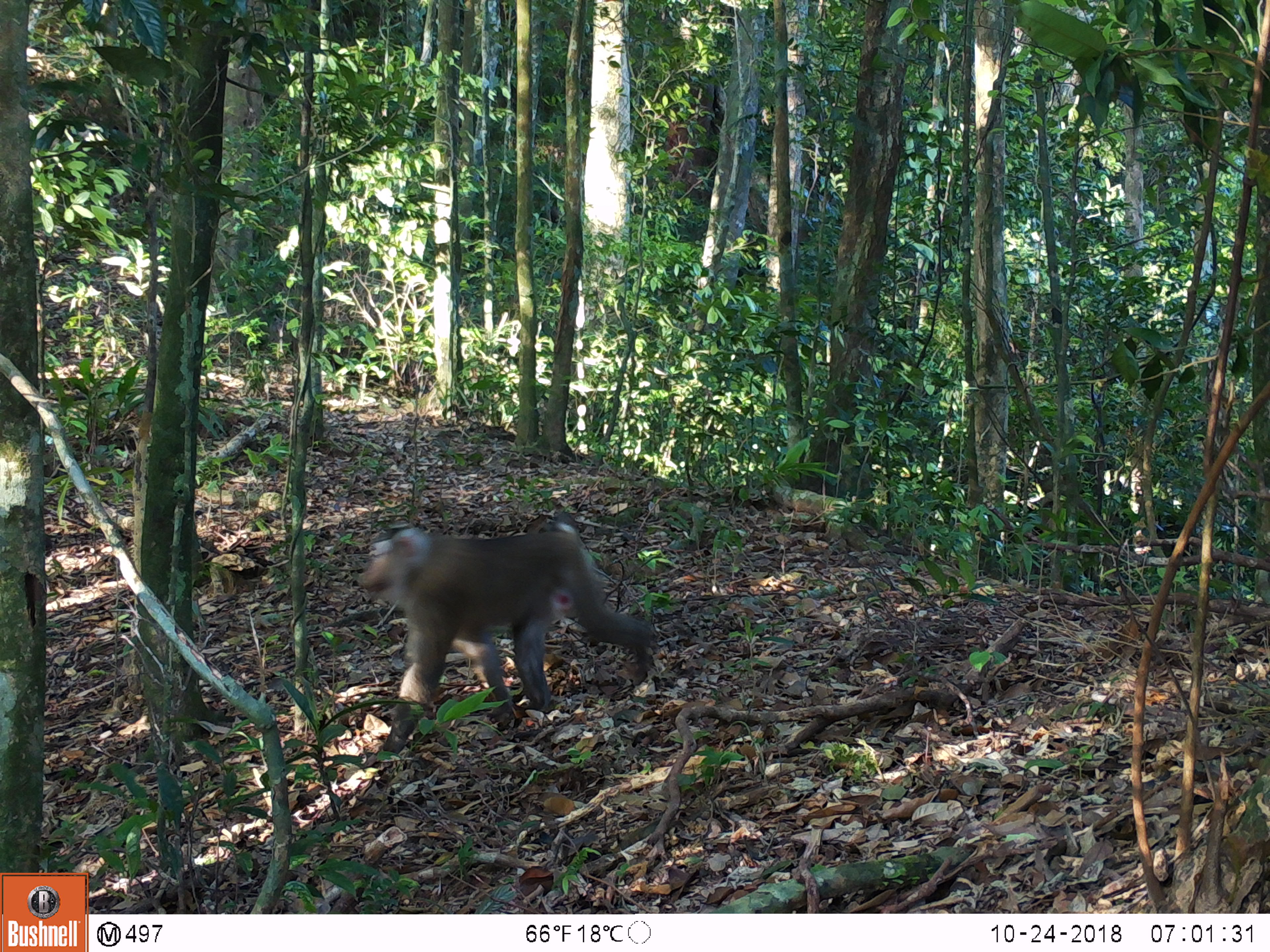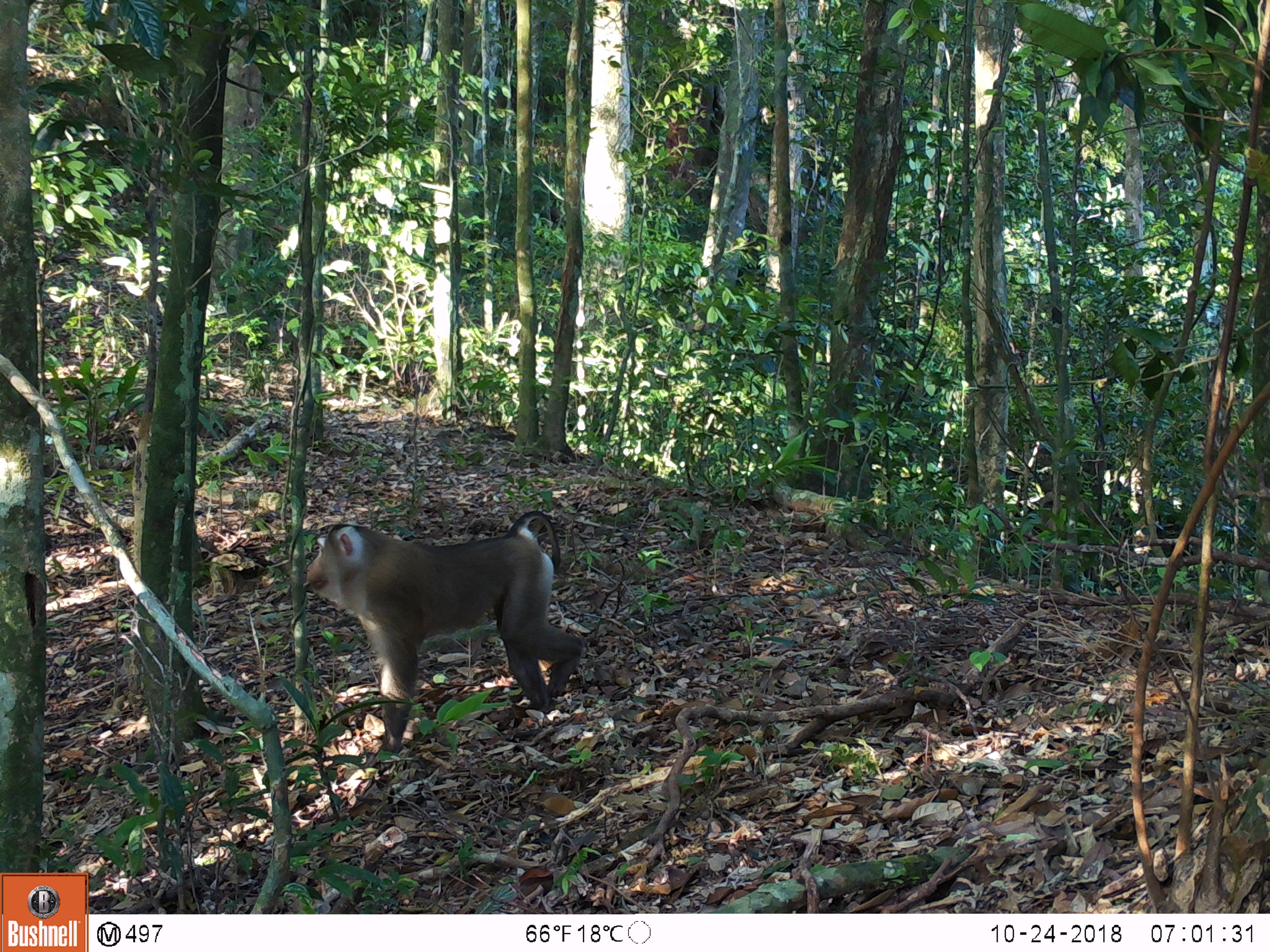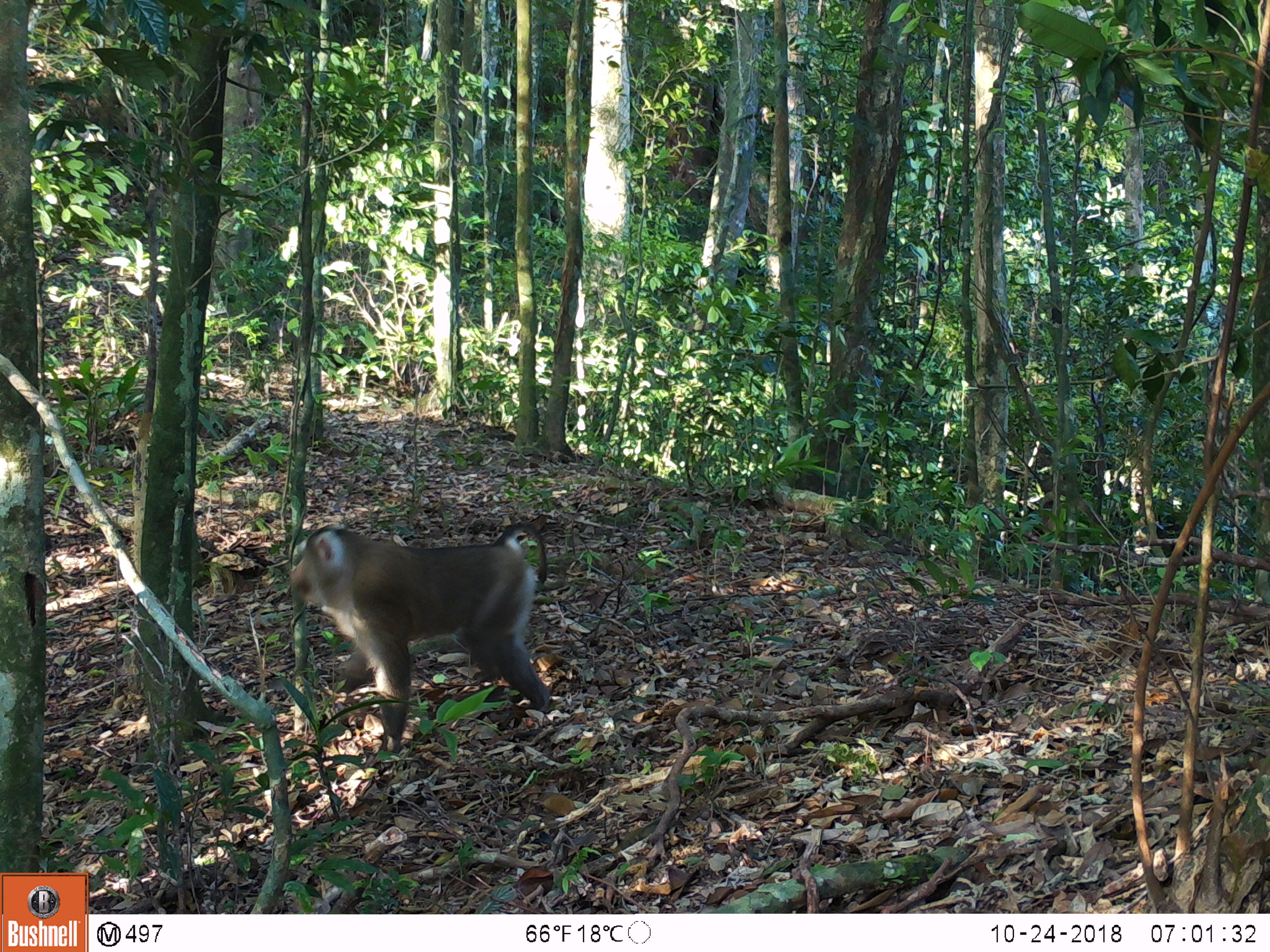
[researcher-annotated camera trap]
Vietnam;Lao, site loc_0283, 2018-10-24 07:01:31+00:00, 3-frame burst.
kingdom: Animalia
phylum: Chordata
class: Mammalia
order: Primates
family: Cercopithecidae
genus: Macaca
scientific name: Macaca nemestrina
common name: pig-tailed macaque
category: pig tailed macaque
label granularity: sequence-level